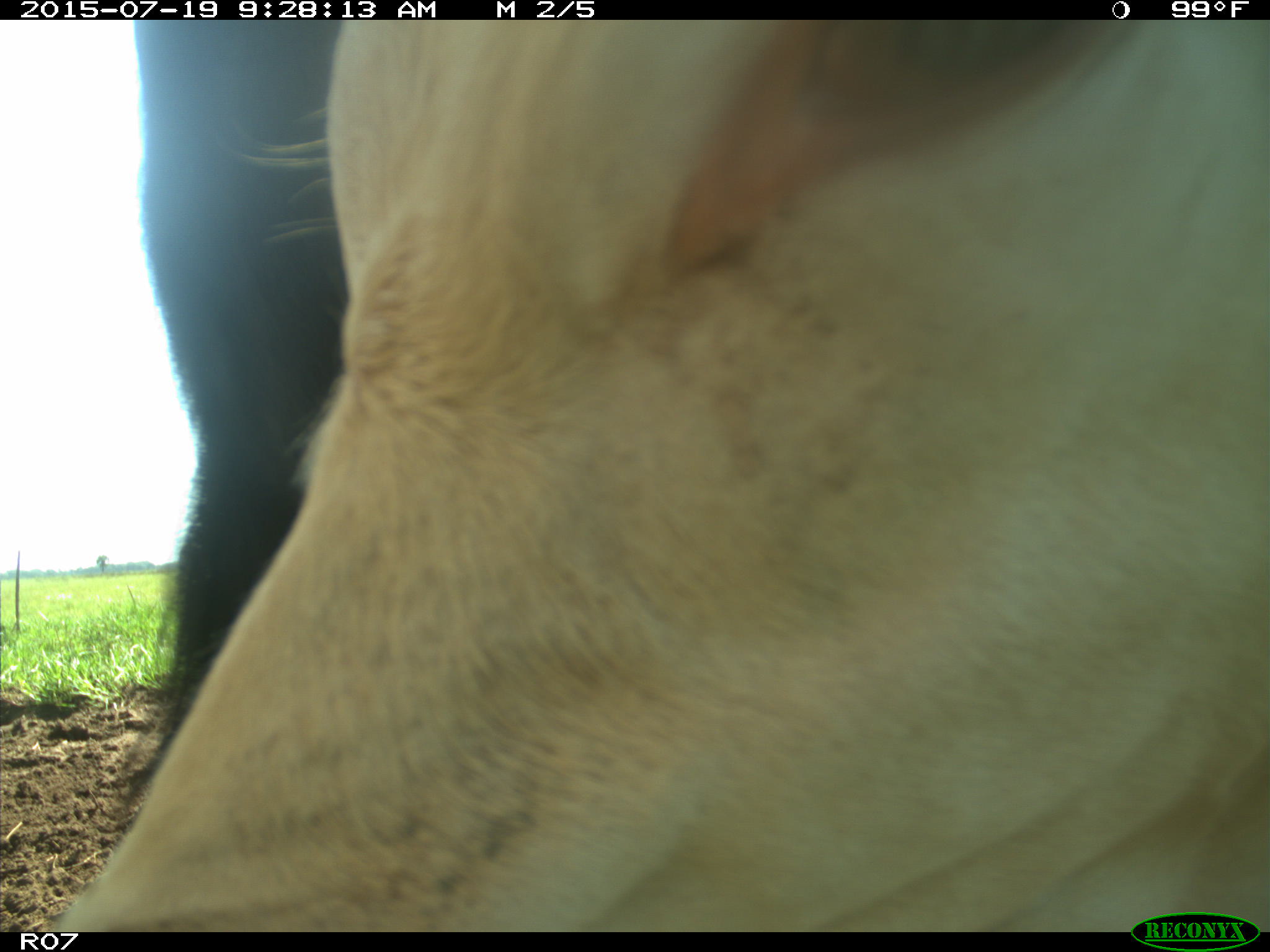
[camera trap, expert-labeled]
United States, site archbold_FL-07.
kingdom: Animalia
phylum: Chordata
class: Mammalia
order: Artiodactyla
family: Bovidae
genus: Bos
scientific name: Bos taurus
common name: domestic cow